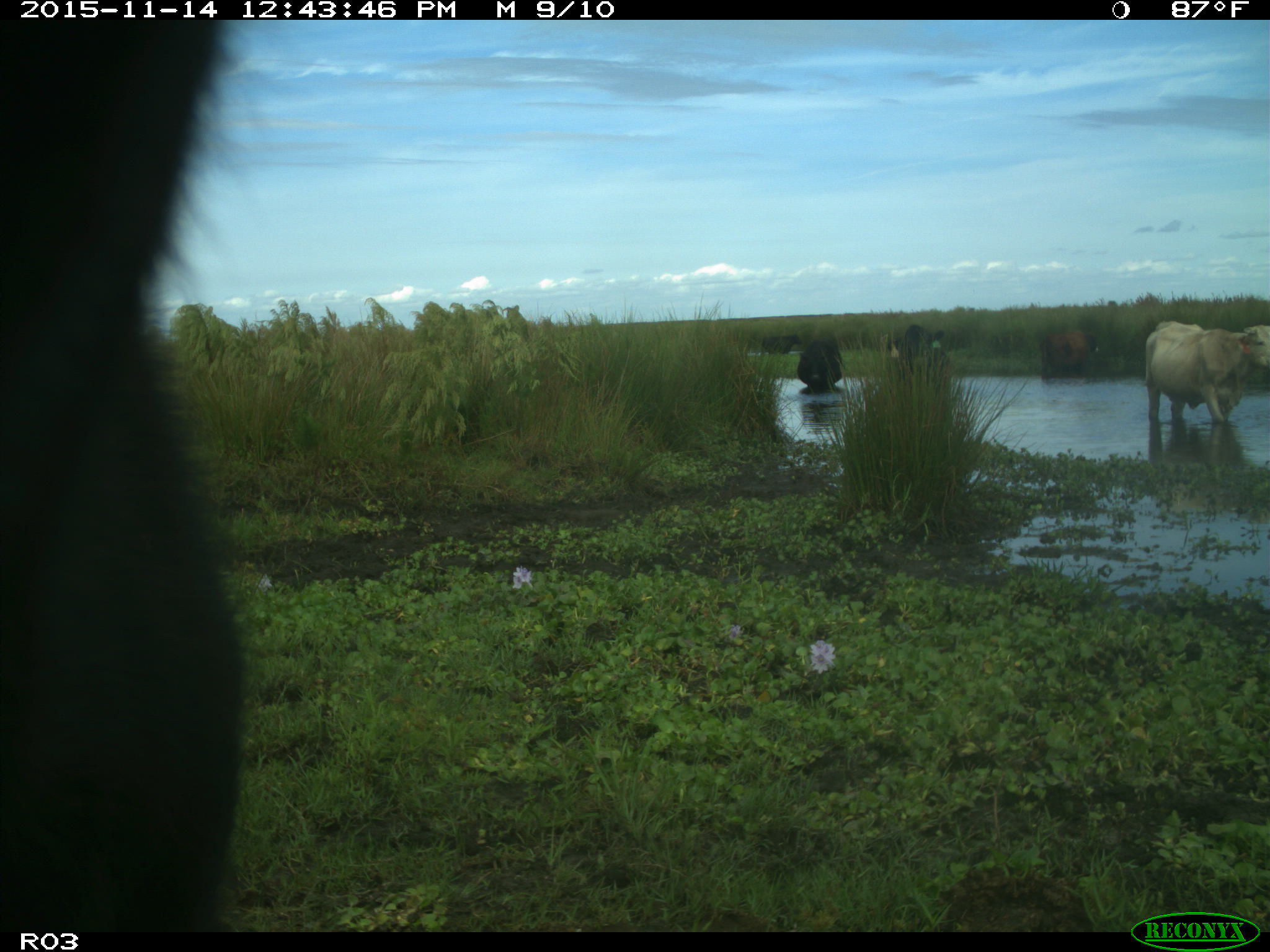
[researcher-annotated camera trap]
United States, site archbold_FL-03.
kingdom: Animalia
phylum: Chordata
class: Mammalia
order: Artiodactyla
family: Bovidae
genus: Bos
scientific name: Bos taurus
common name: domestic cow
Bos taurus (domestic cow).